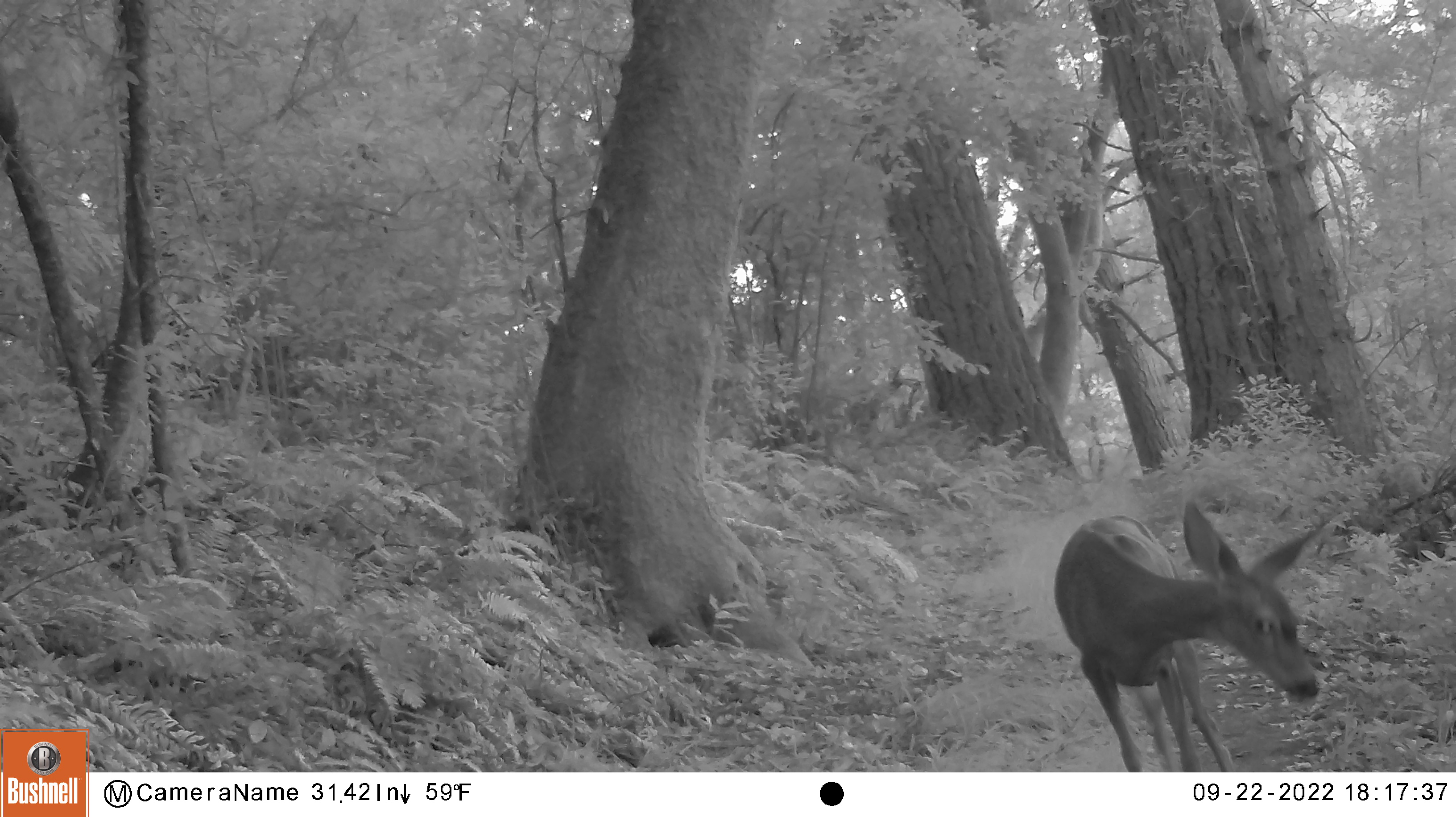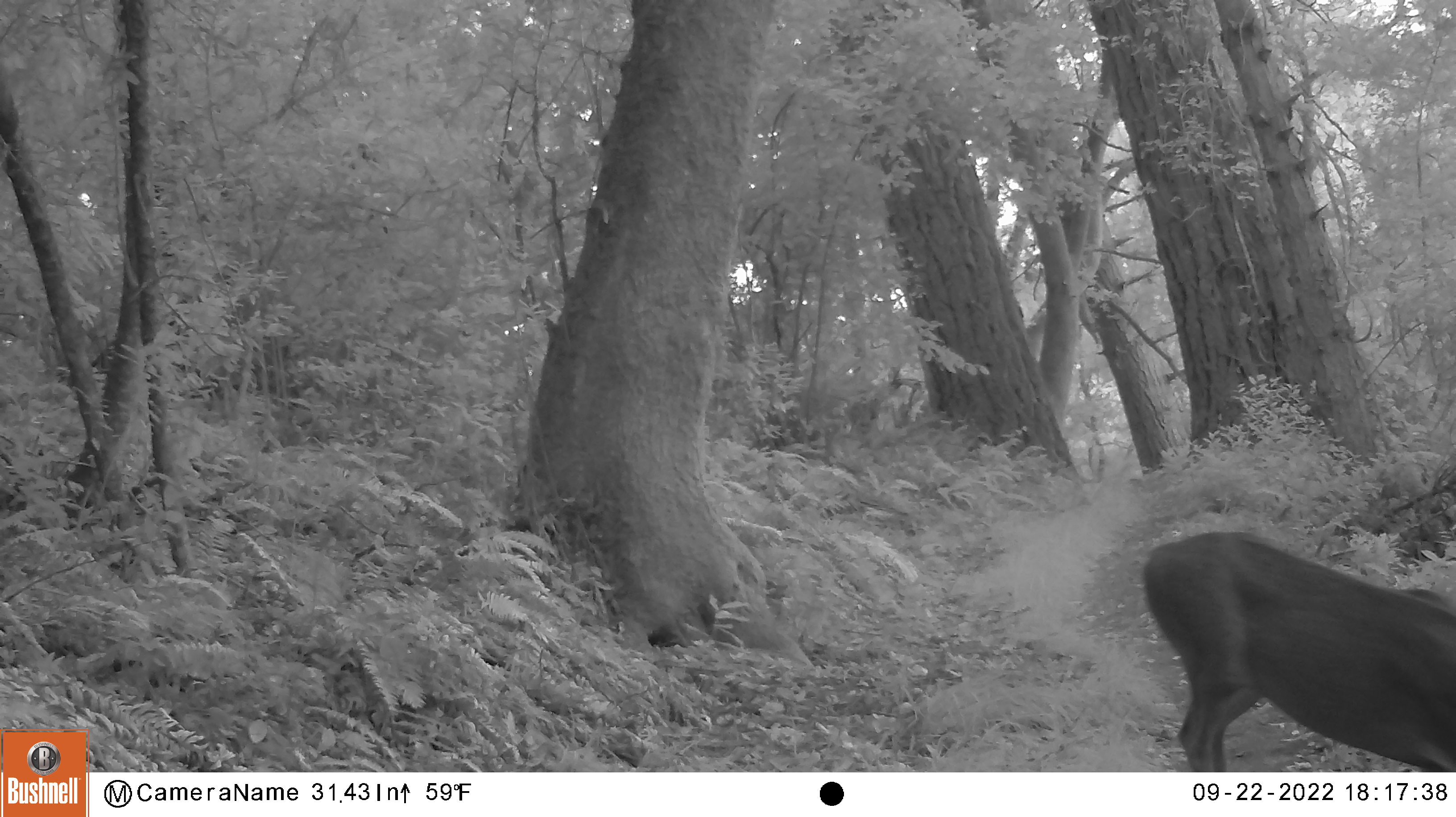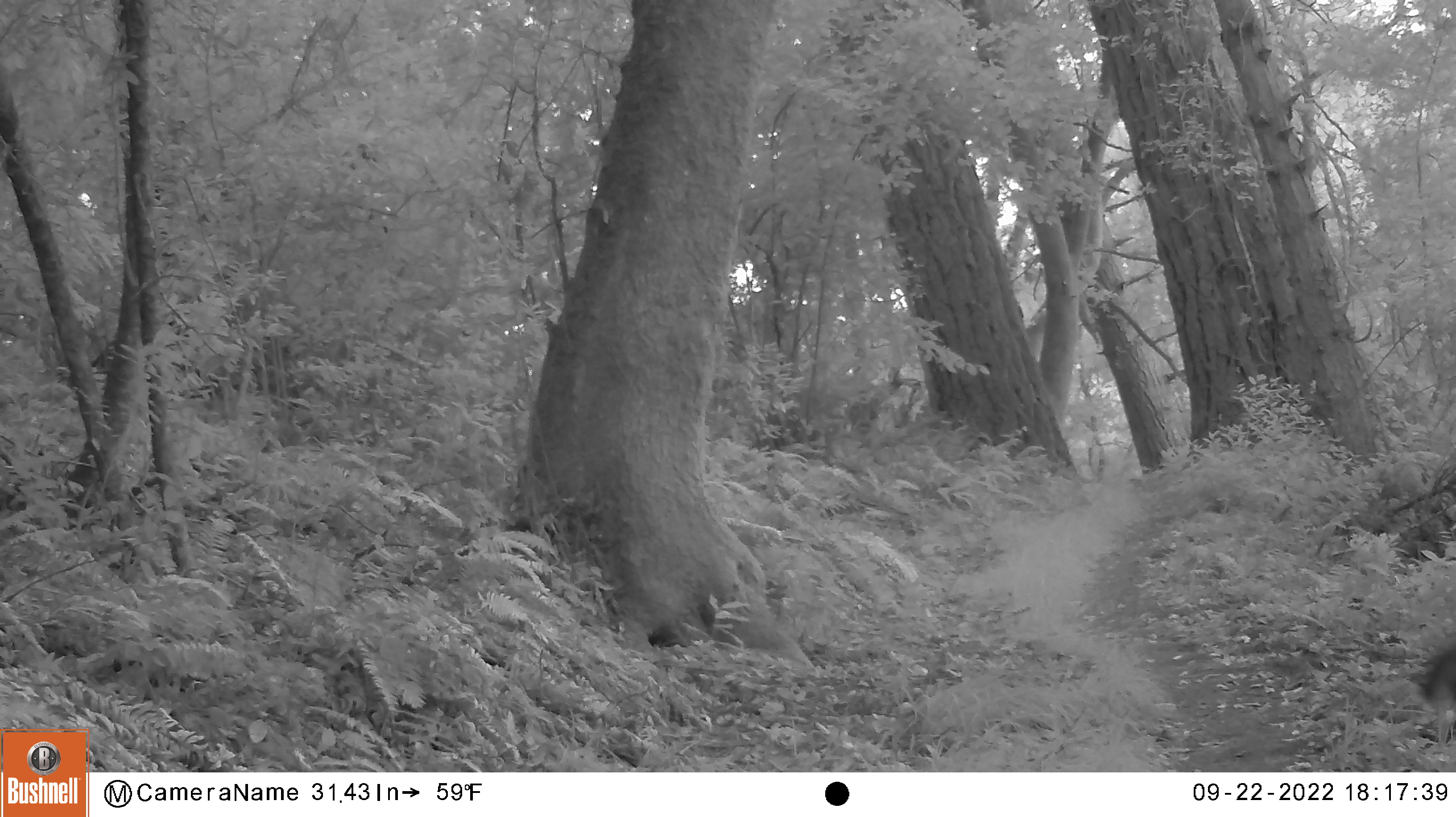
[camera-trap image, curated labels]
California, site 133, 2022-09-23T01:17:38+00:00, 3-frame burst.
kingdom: Animalia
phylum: Chordata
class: Mammalia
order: Artiodactyla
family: Cervidae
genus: Odocoileus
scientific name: Odocoileus hemionus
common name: mule deer